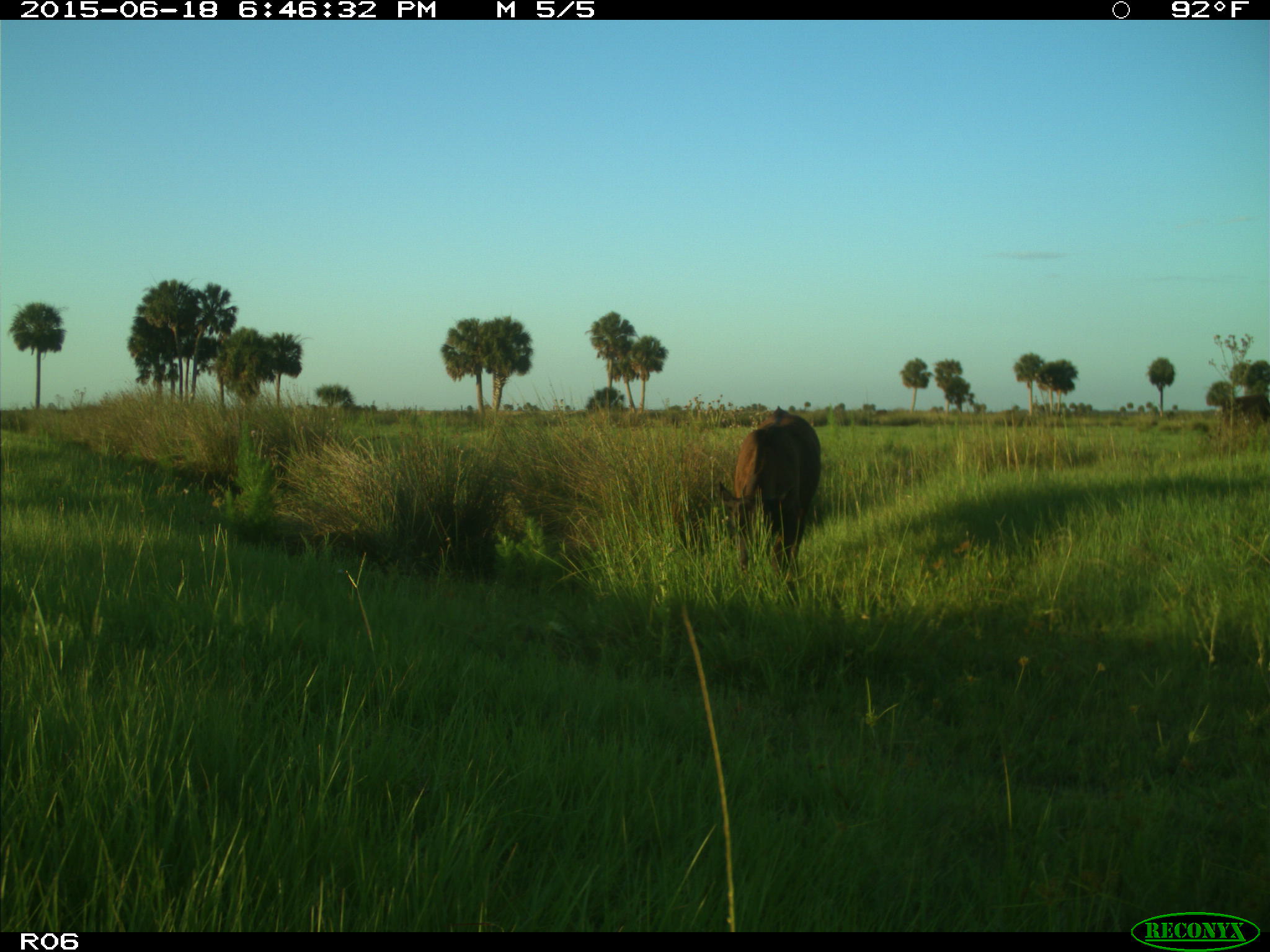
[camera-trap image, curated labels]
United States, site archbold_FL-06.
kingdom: Animalia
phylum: Chordata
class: Mammalia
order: Artiodactyla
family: Bovidae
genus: Bos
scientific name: Bos taurus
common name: domestic cow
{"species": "Bos taurus (domestic cow)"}